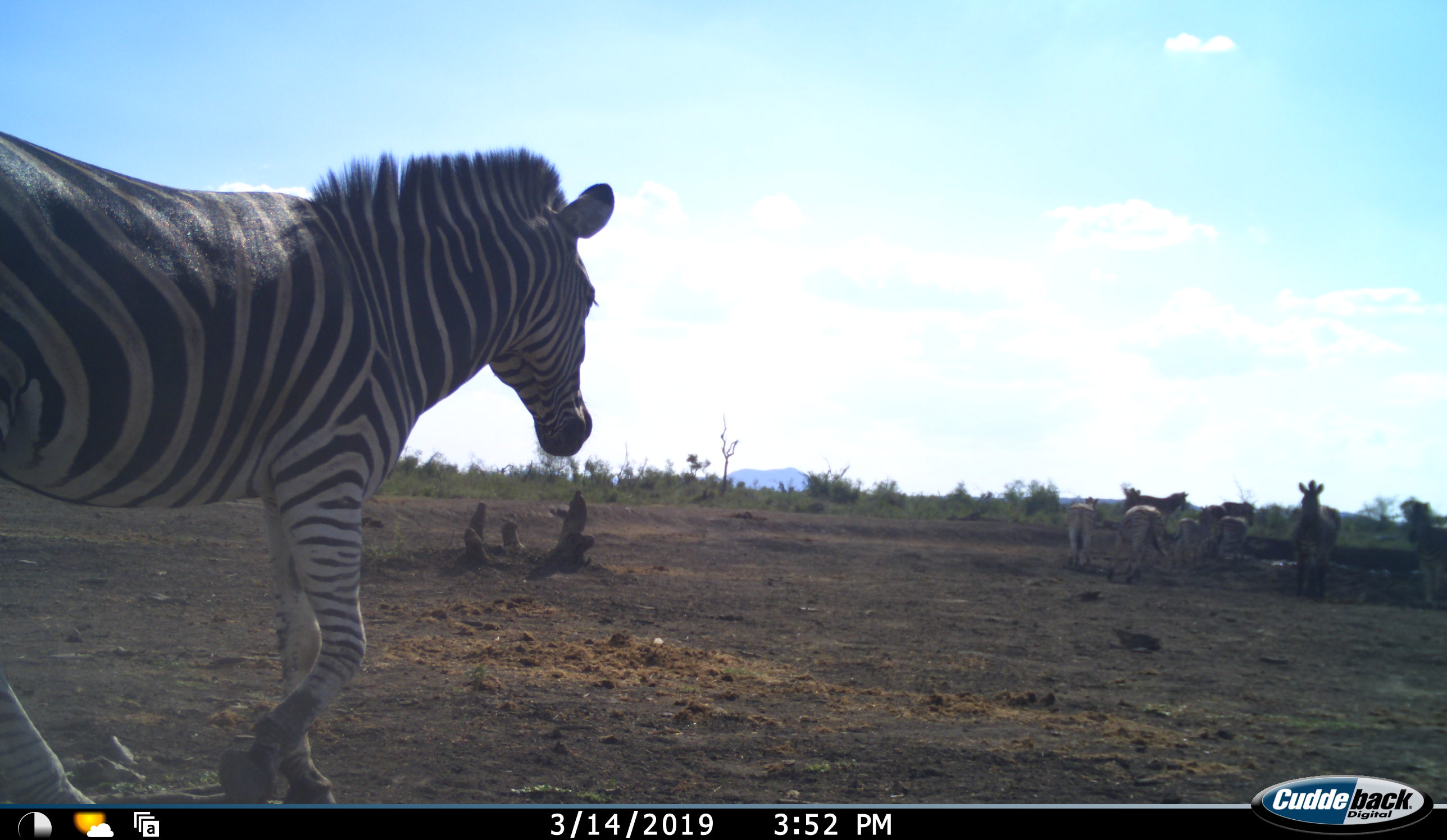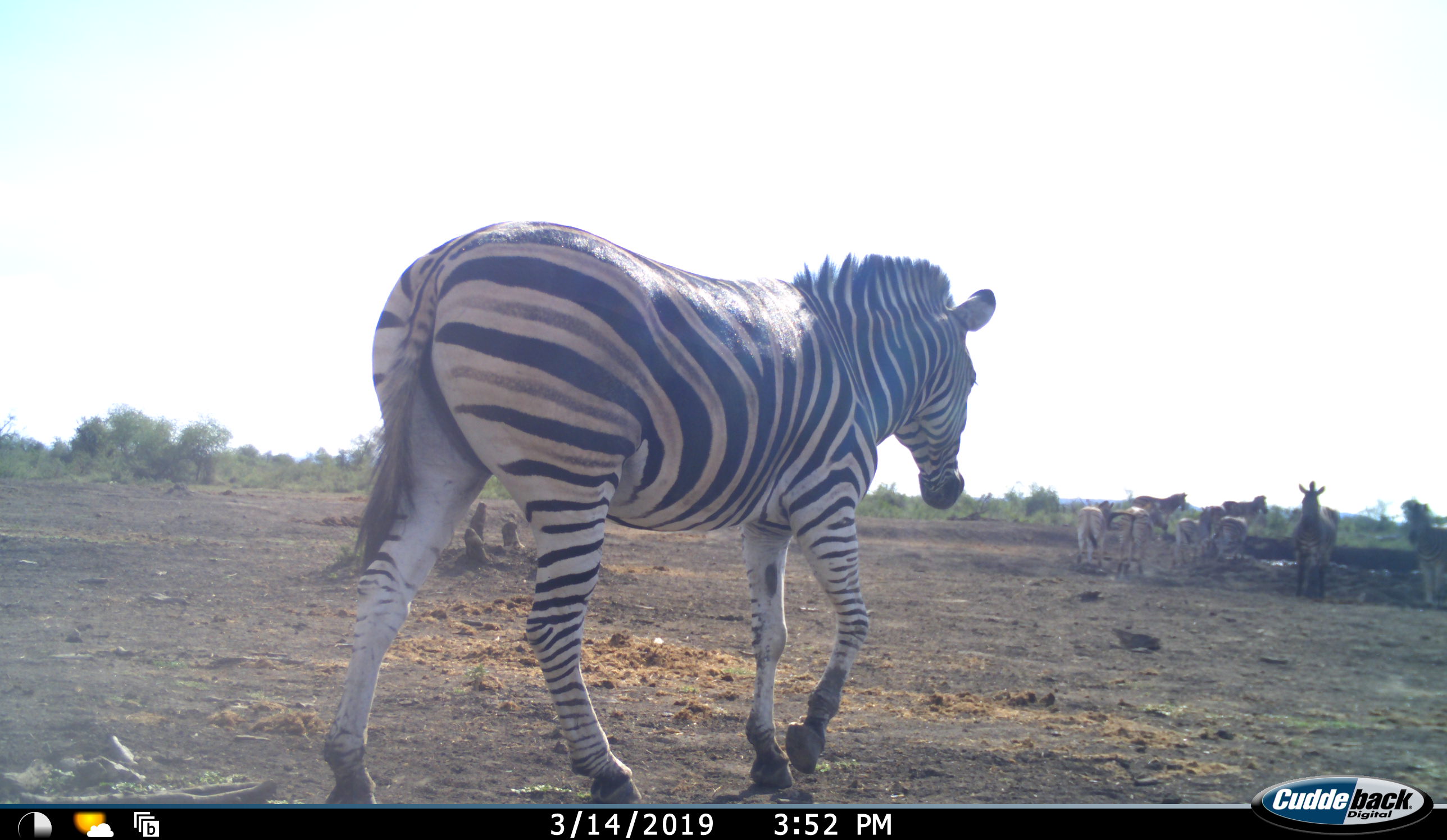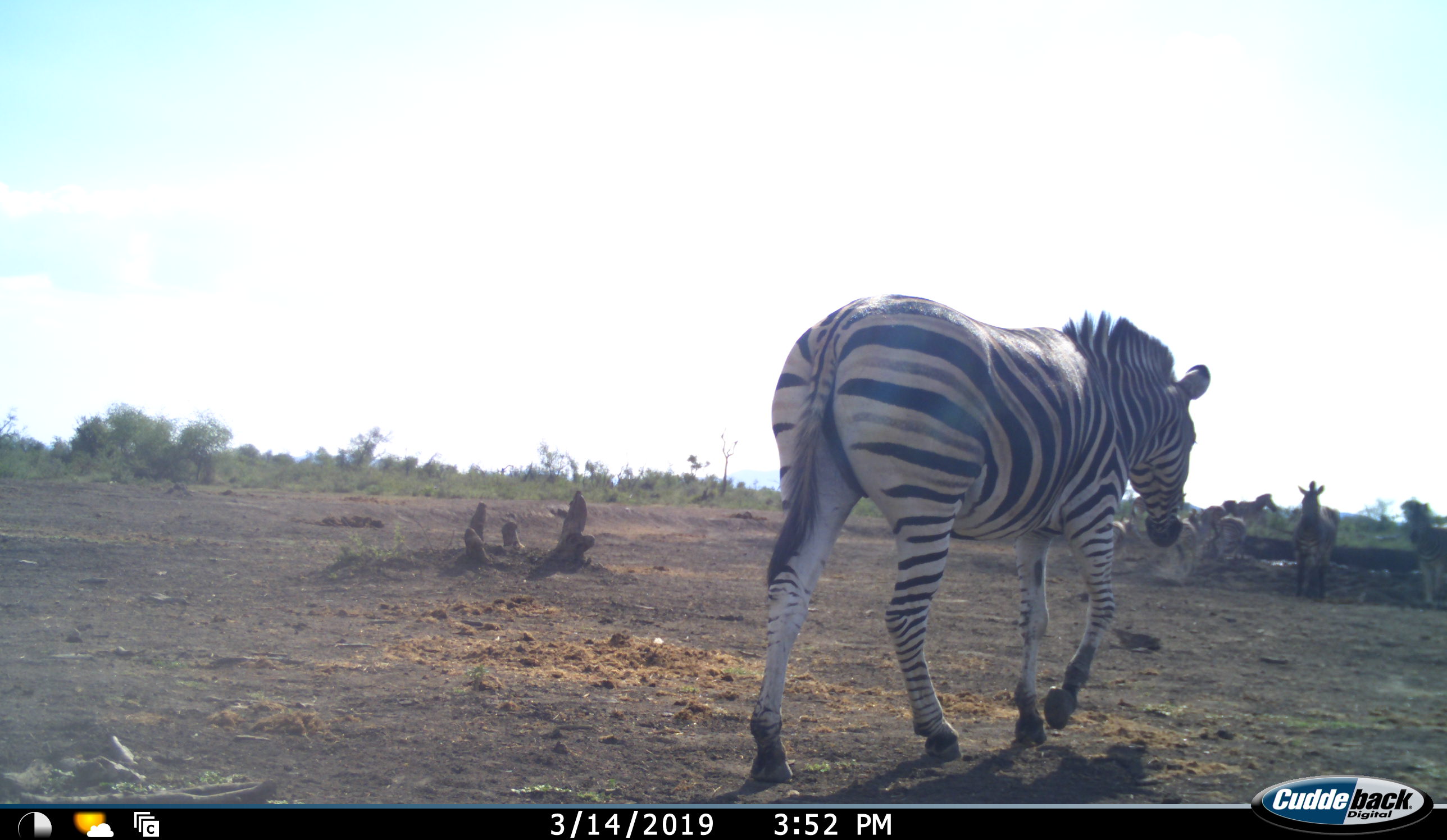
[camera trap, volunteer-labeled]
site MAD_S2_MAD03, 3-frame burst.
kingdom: Animalia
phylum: Chordata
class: Mammalia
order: Perissodactyla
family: Equidae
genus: Equus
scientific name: Equus quagga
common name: plains zebra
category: zebraplains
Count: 10.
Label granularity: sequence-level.